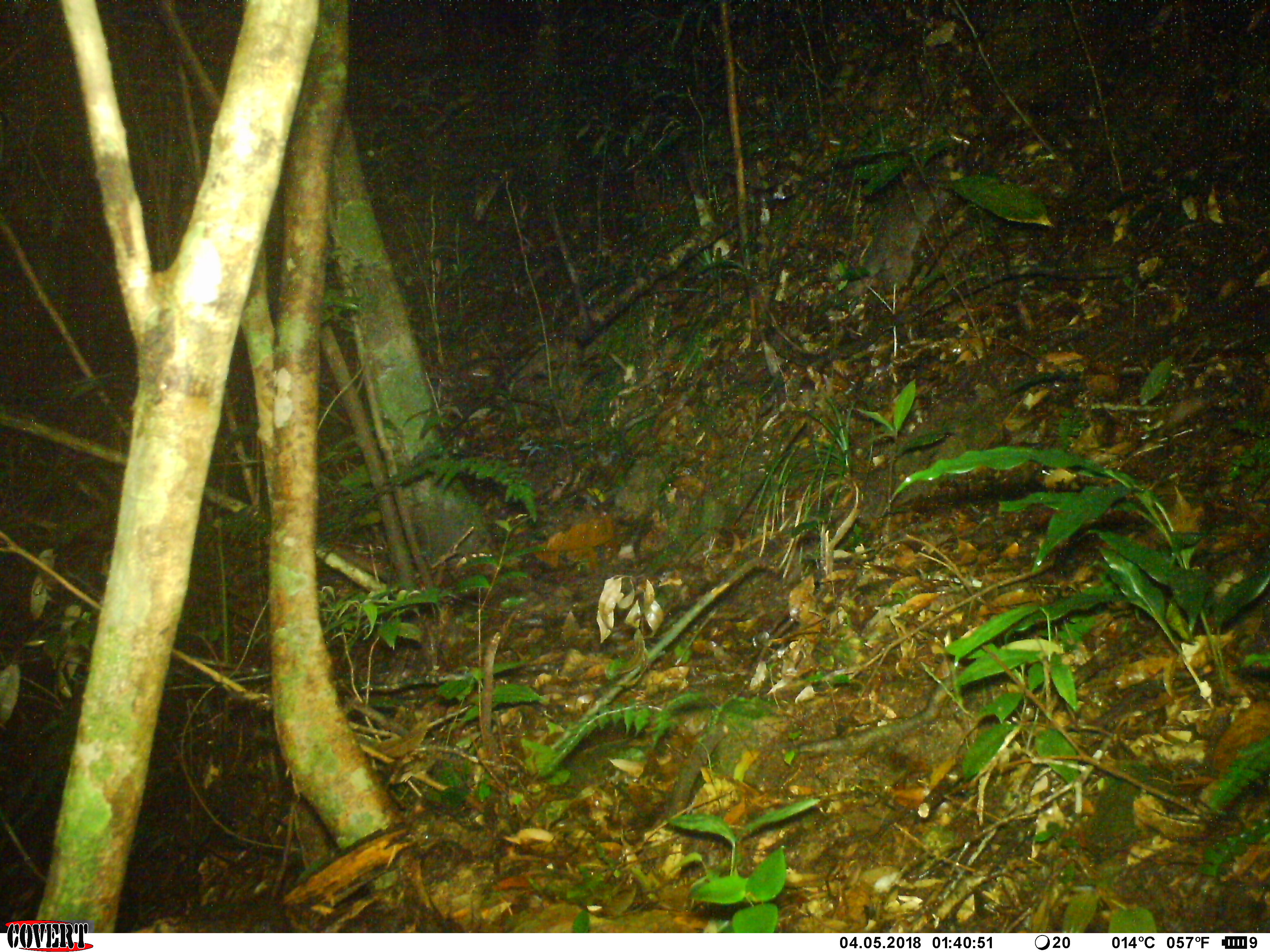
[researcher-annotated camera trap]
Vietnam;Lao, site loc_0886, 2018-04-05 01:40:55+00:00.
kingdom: Animalia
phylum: Chordata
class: Mammalia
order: Carnivora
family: Mustelidae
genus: Melogale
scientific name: Melogale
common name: ferret badger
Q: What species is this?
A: Ferret badger (Melogale).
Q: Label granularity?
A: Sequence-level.